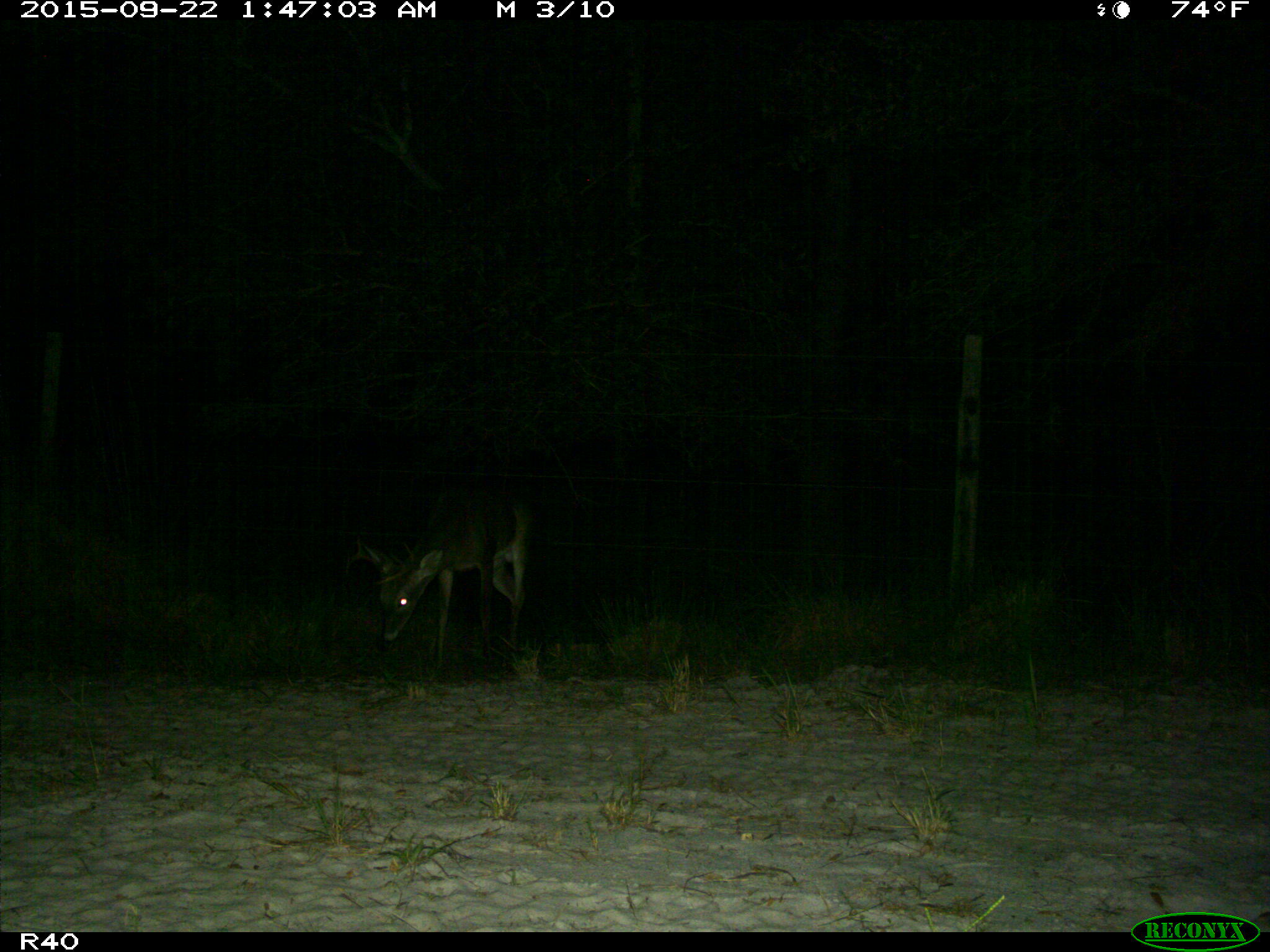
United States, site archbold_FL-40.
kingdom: Animalia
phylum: Chordata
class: Mammalia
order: Artiodactyla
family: Cervidae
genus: Odocoileus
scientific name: Odocoileus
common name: deer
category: unidentified deer